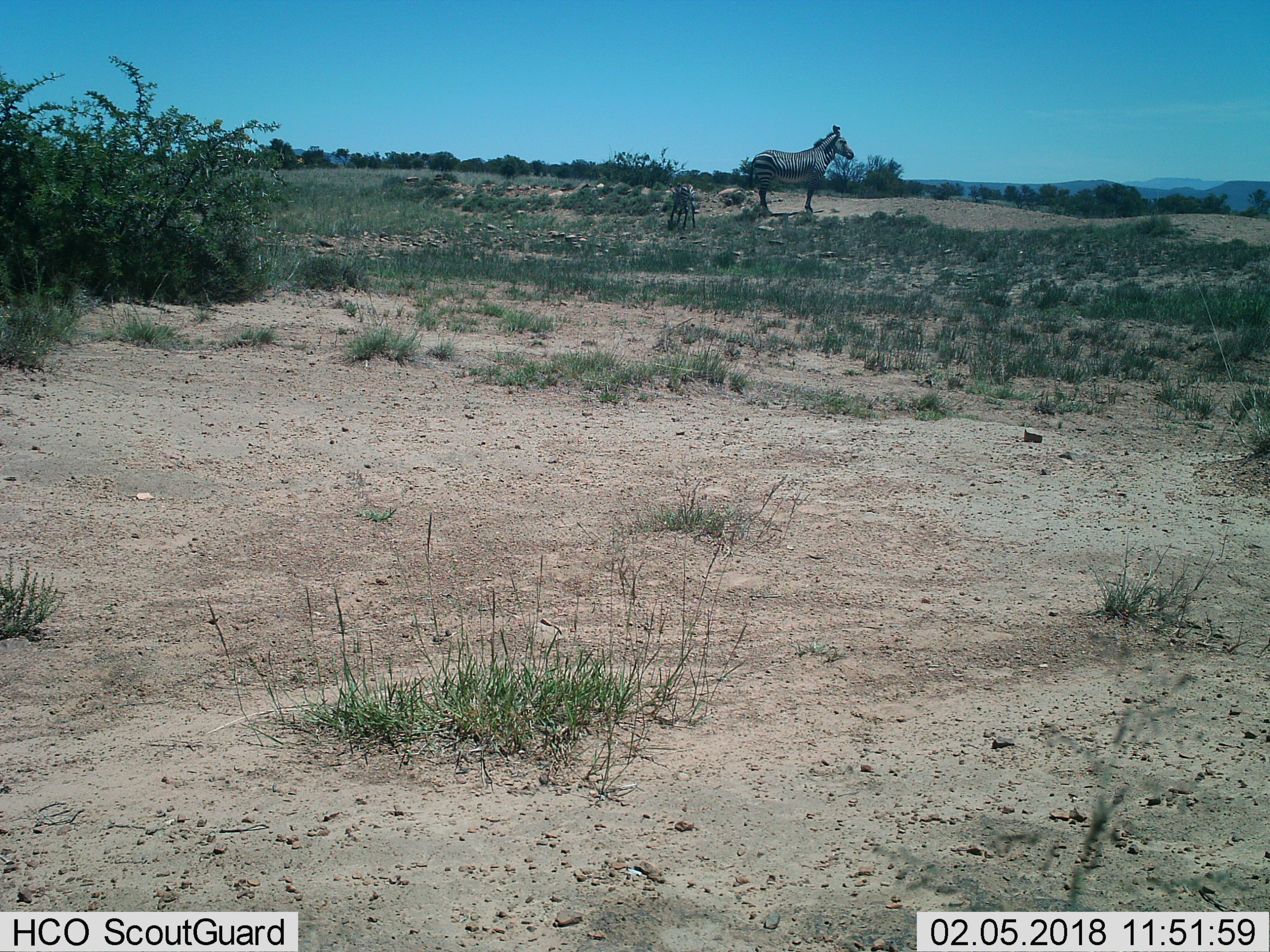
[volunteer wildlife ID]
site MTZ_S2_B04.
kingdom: Animalia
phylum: Chordata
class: Mammalia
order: Perissodactyla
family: Equidae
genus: Equus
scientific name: Equus zebra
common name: mountain zebra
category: zebramountain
Zebramountain (mountain zebra) (Equus zebra), count 2. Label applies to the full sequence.